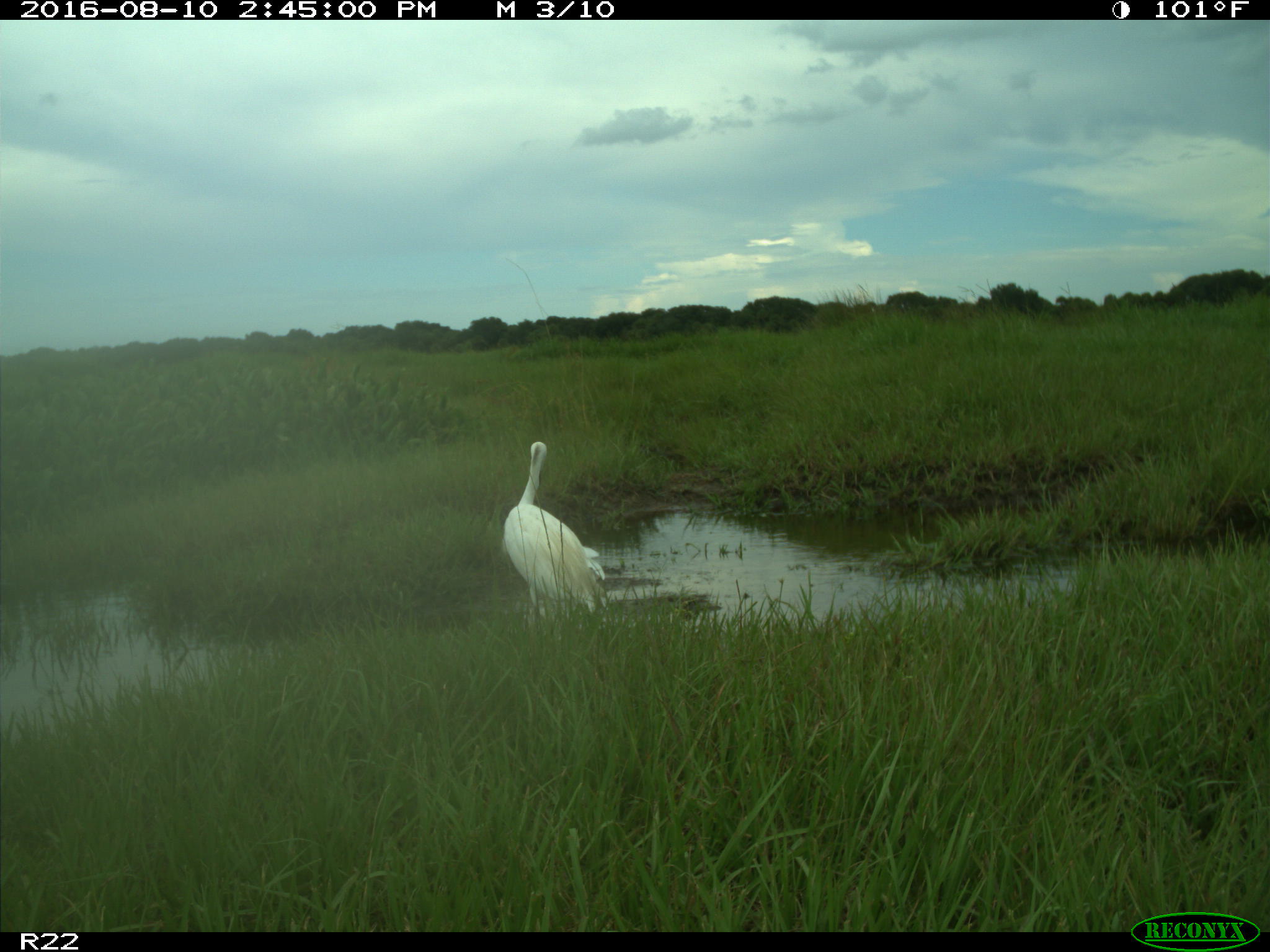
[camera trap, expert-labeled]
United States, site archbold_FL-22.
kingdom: Animalia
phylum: Chordata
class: Aves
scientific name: Aves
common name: birds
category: unidentified bird